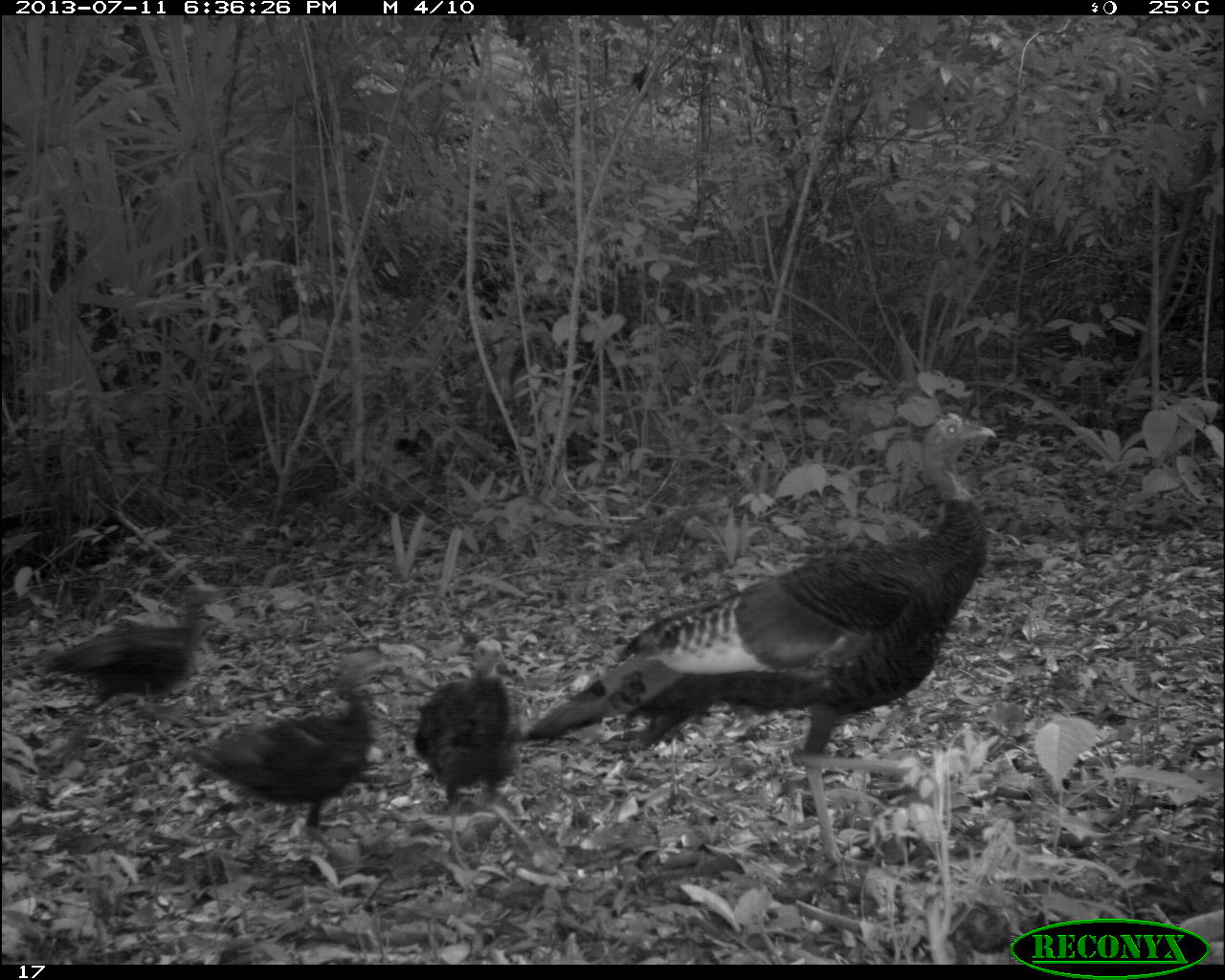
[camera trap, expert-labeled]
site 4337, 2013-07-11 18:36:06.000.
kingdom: Animalia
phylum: Chordata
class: Aves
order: Galliformes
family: Phasianidae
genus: Meleagris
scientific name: Meleagris ocellata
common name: ocellated turkey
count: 5